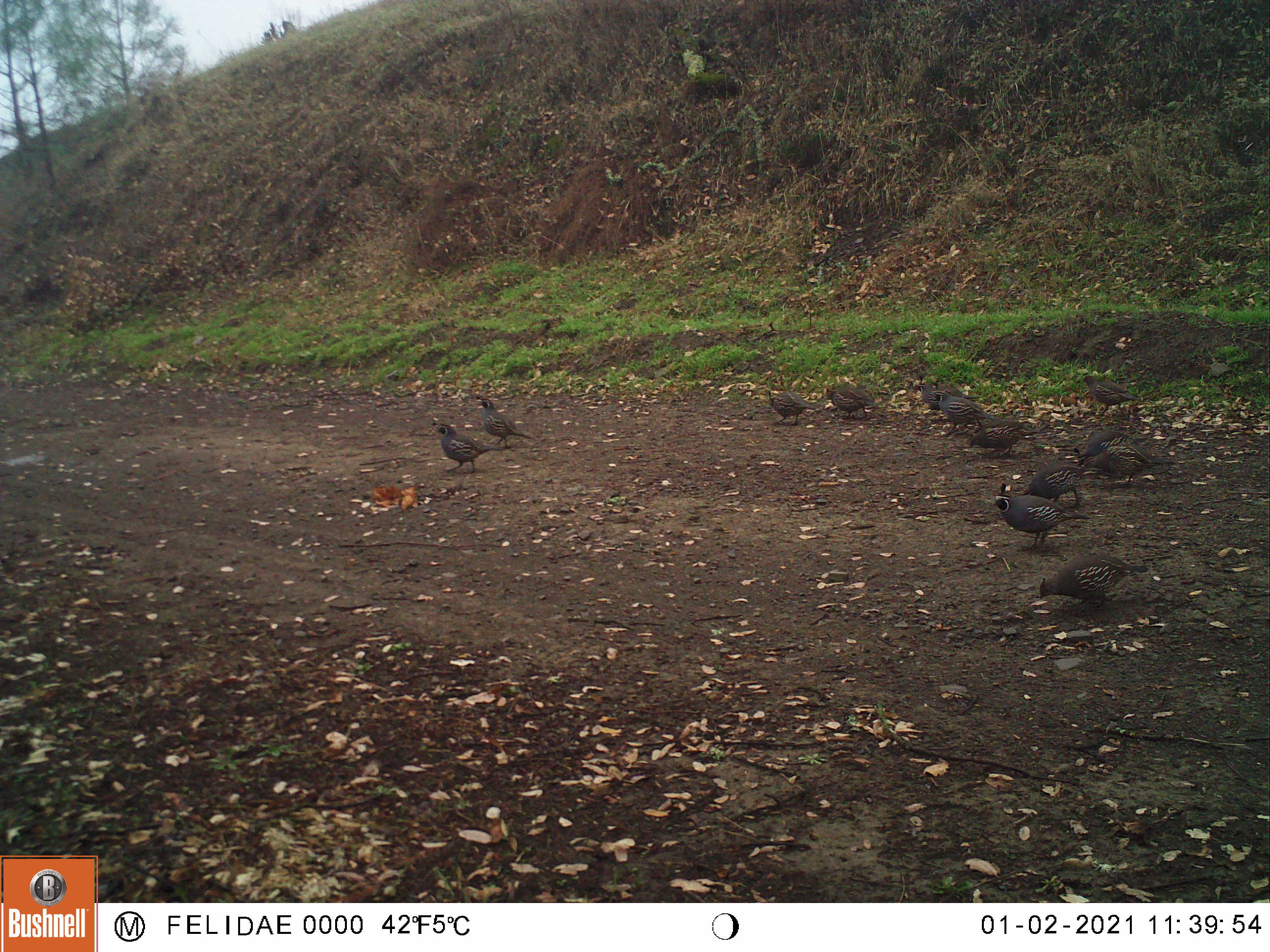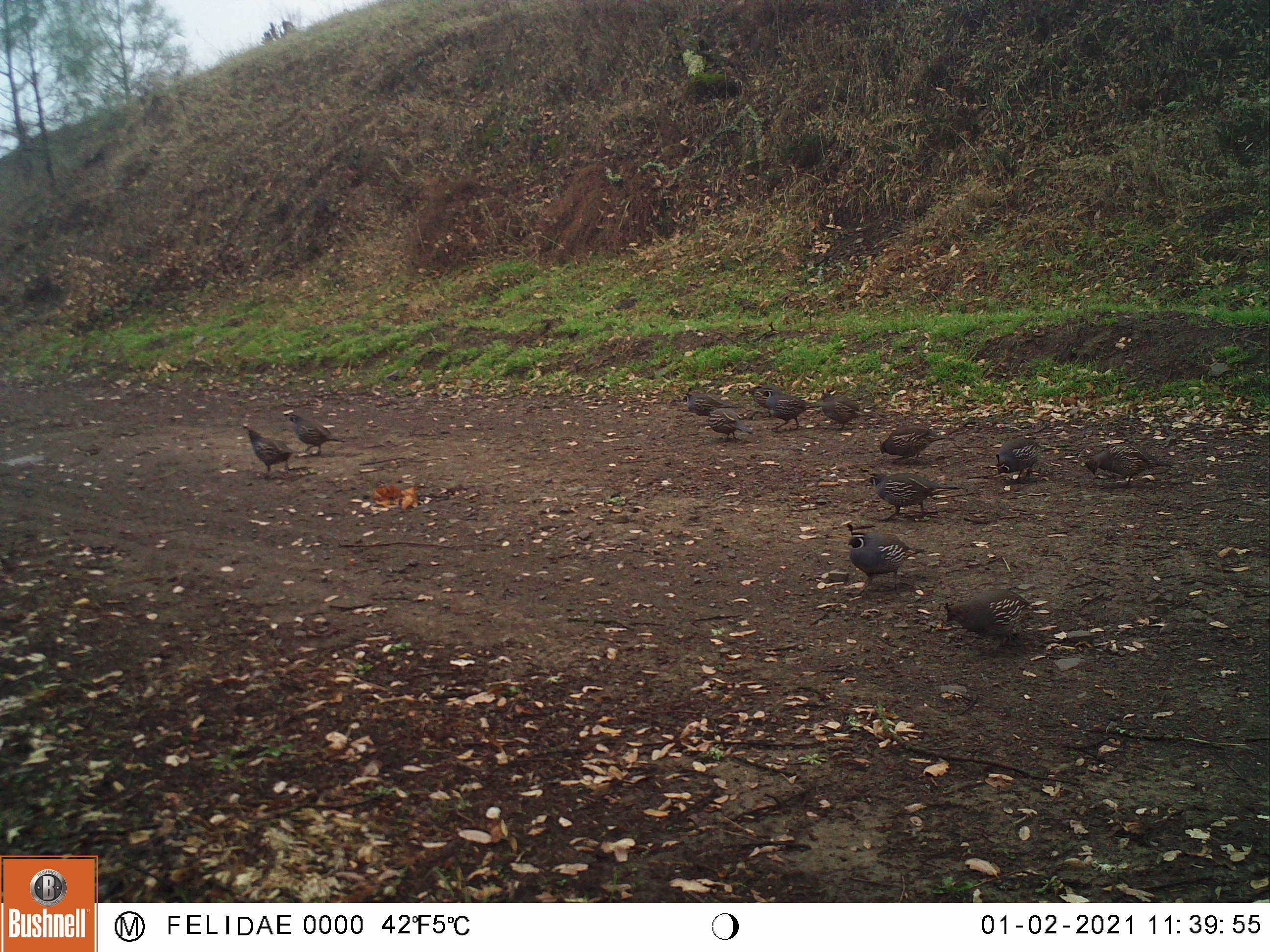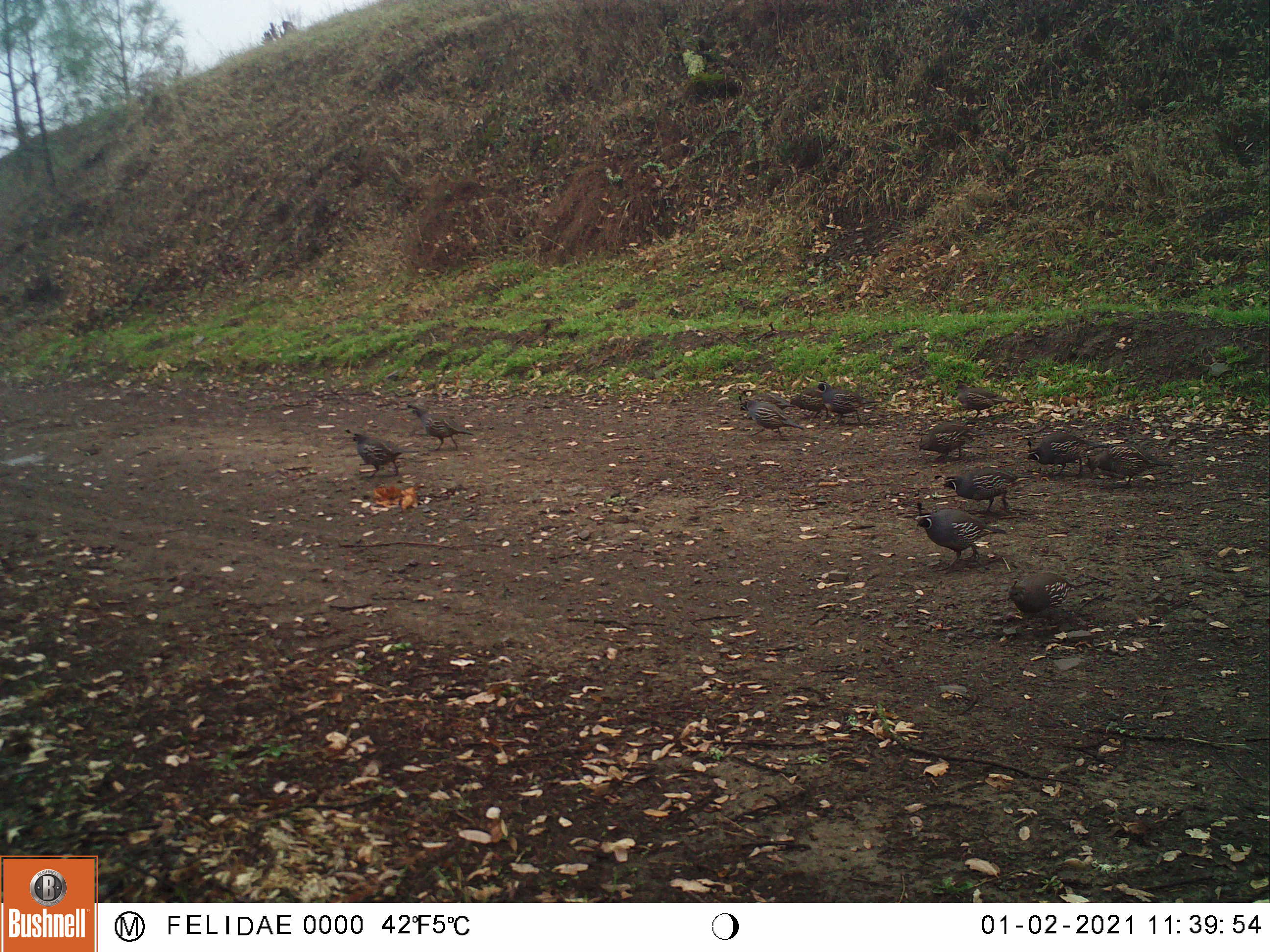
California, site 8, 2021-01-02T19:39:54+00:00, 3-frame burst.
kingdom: Animalia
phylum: Chordata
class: Aves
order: Galliformes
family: Odontophoridae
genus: Callipepla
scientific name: Callipepla californica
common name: california quail